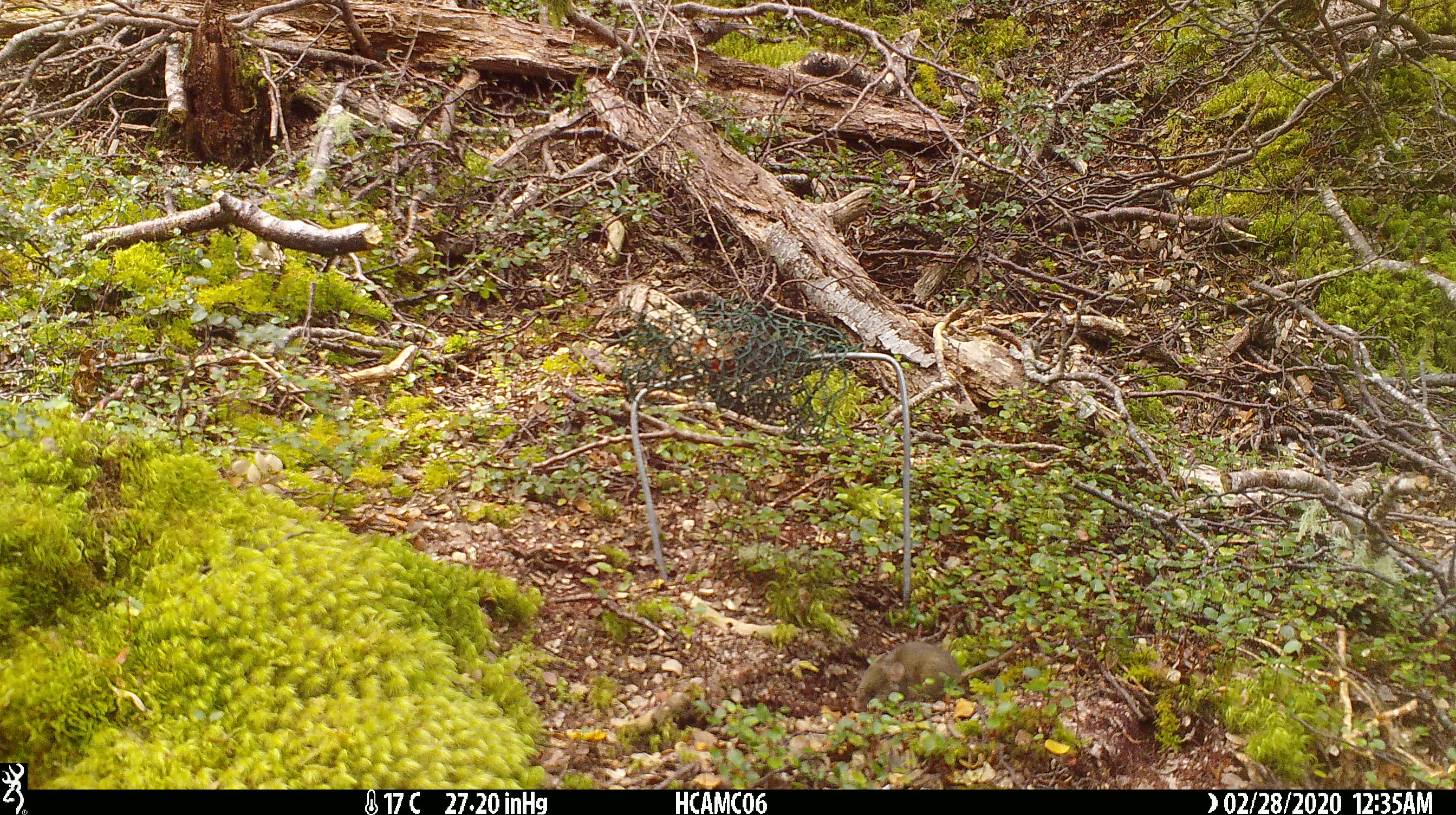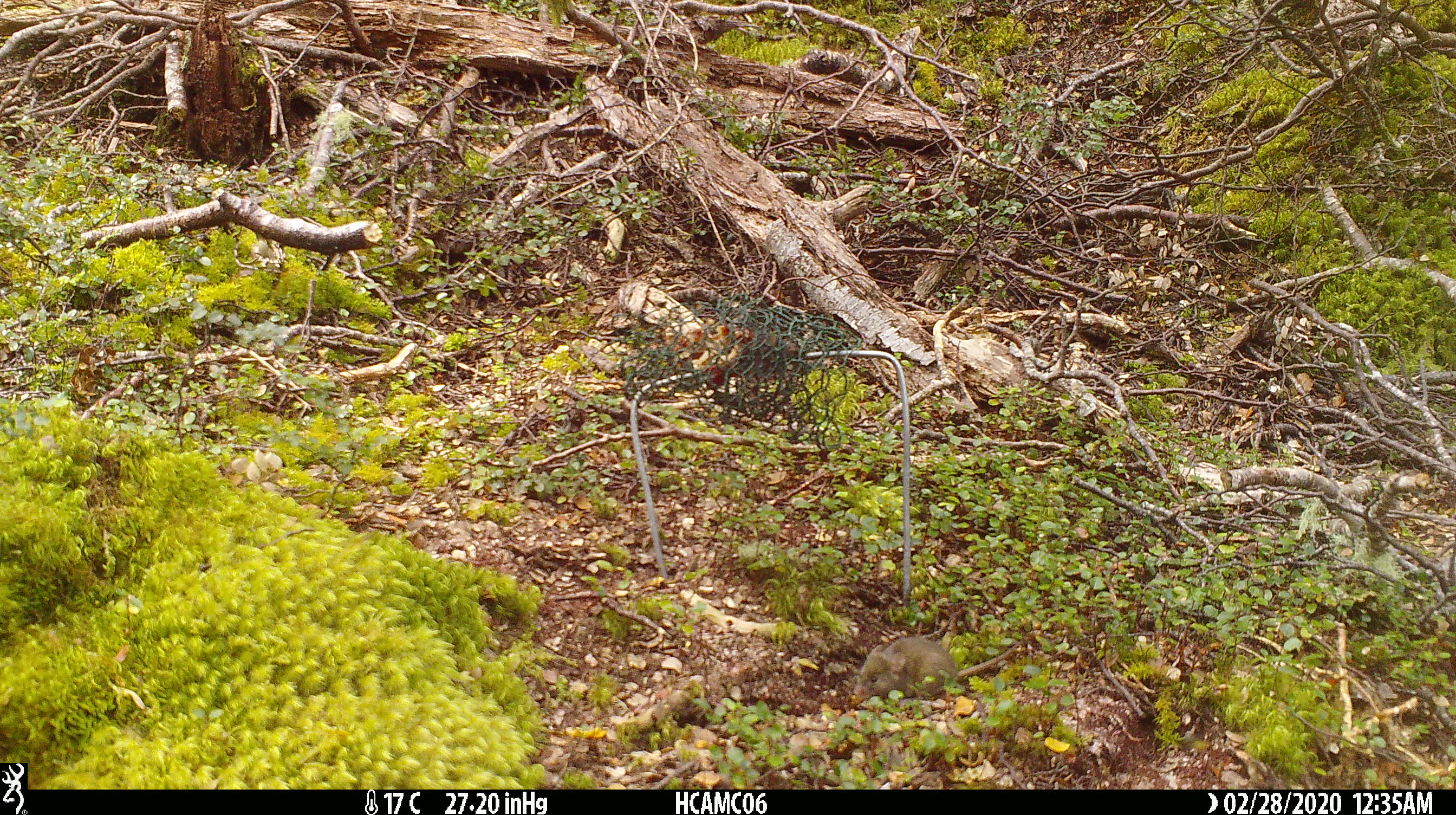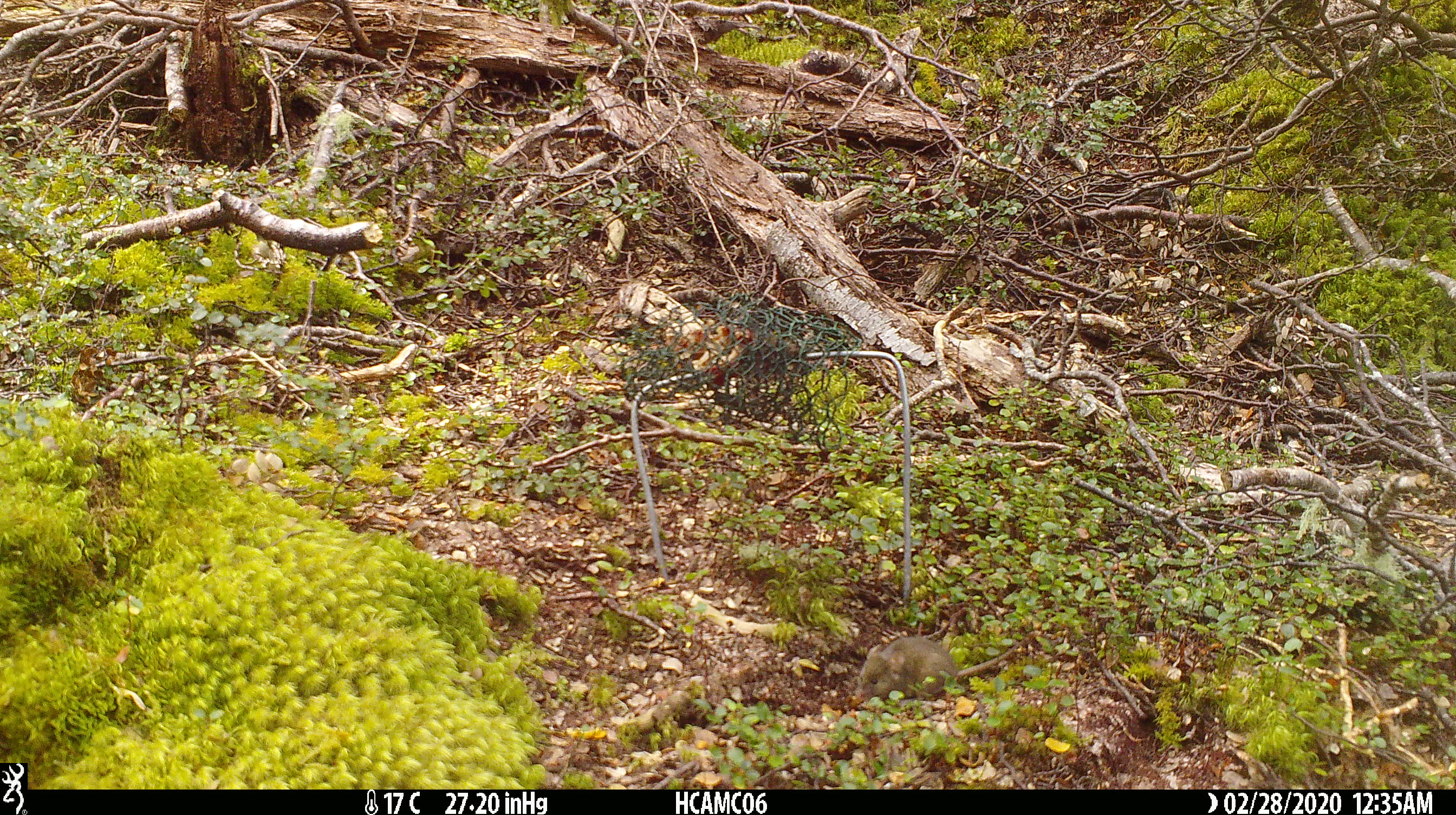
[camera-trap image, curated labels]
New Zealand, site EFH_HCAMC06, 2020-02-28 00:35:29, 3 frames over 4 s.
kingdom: Animalia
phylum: Chordata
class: Mammalia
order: Rodentia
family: Muridae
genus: Mus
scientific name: Mus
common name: mouse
Mouse (Mus).